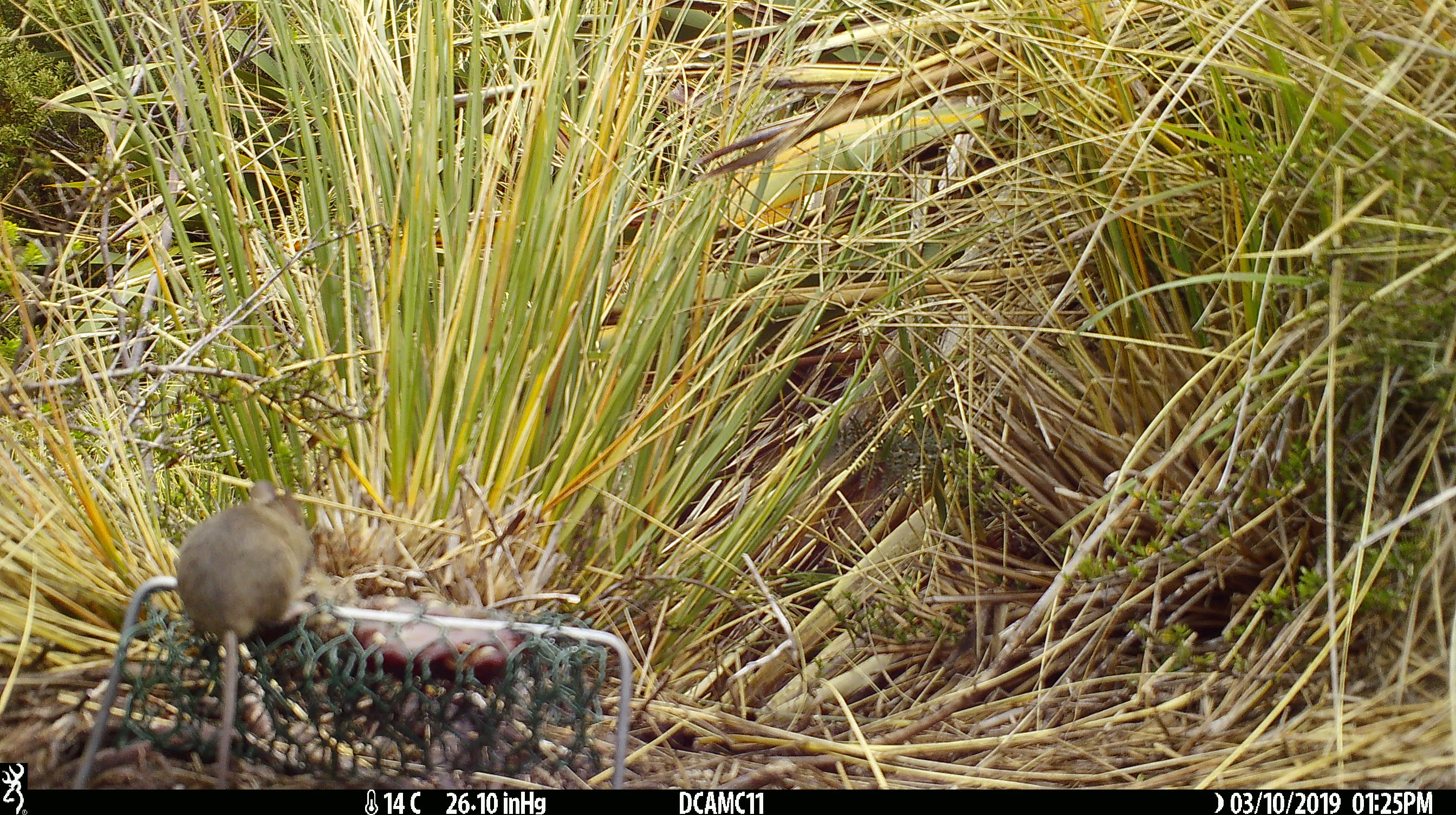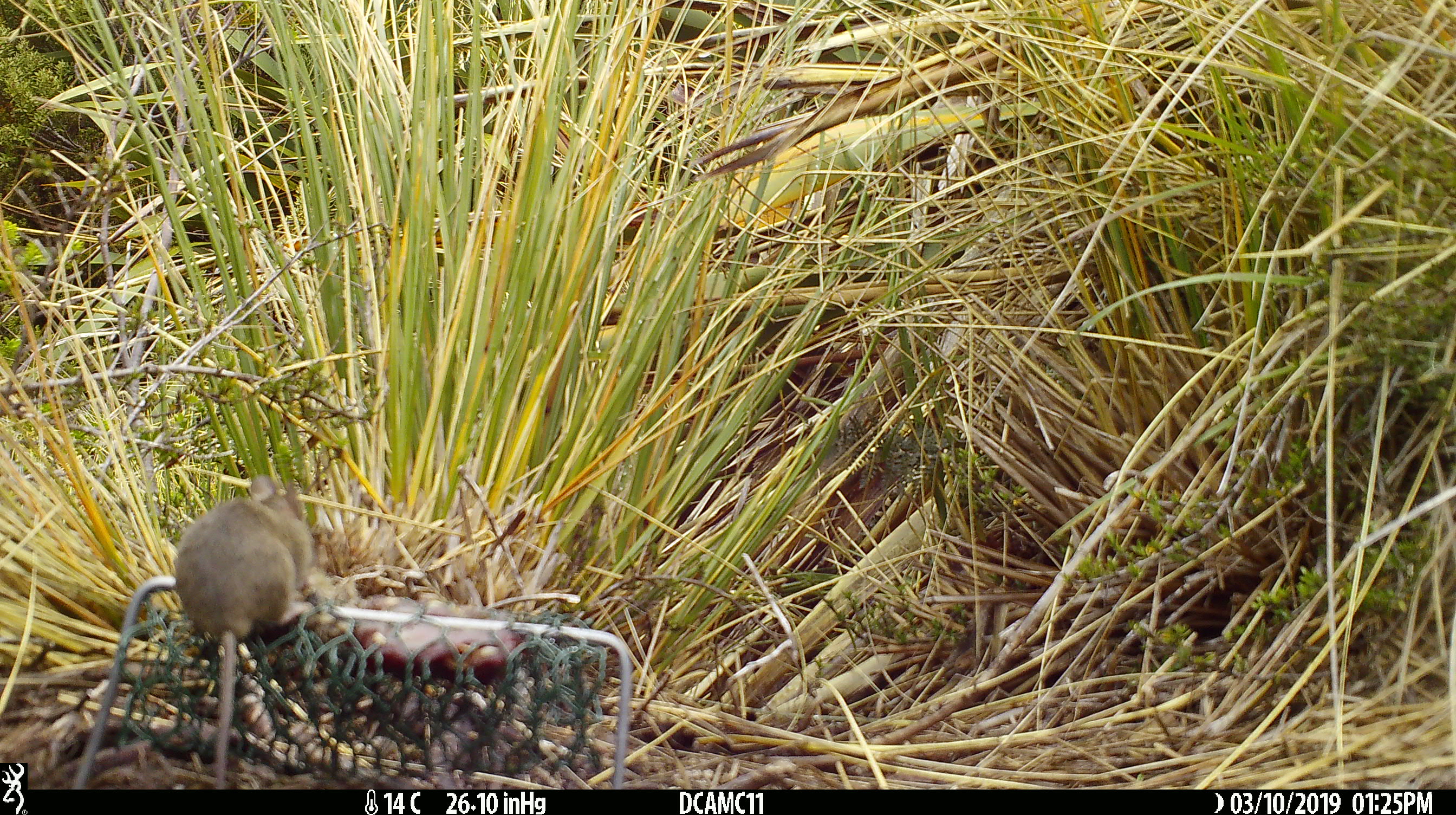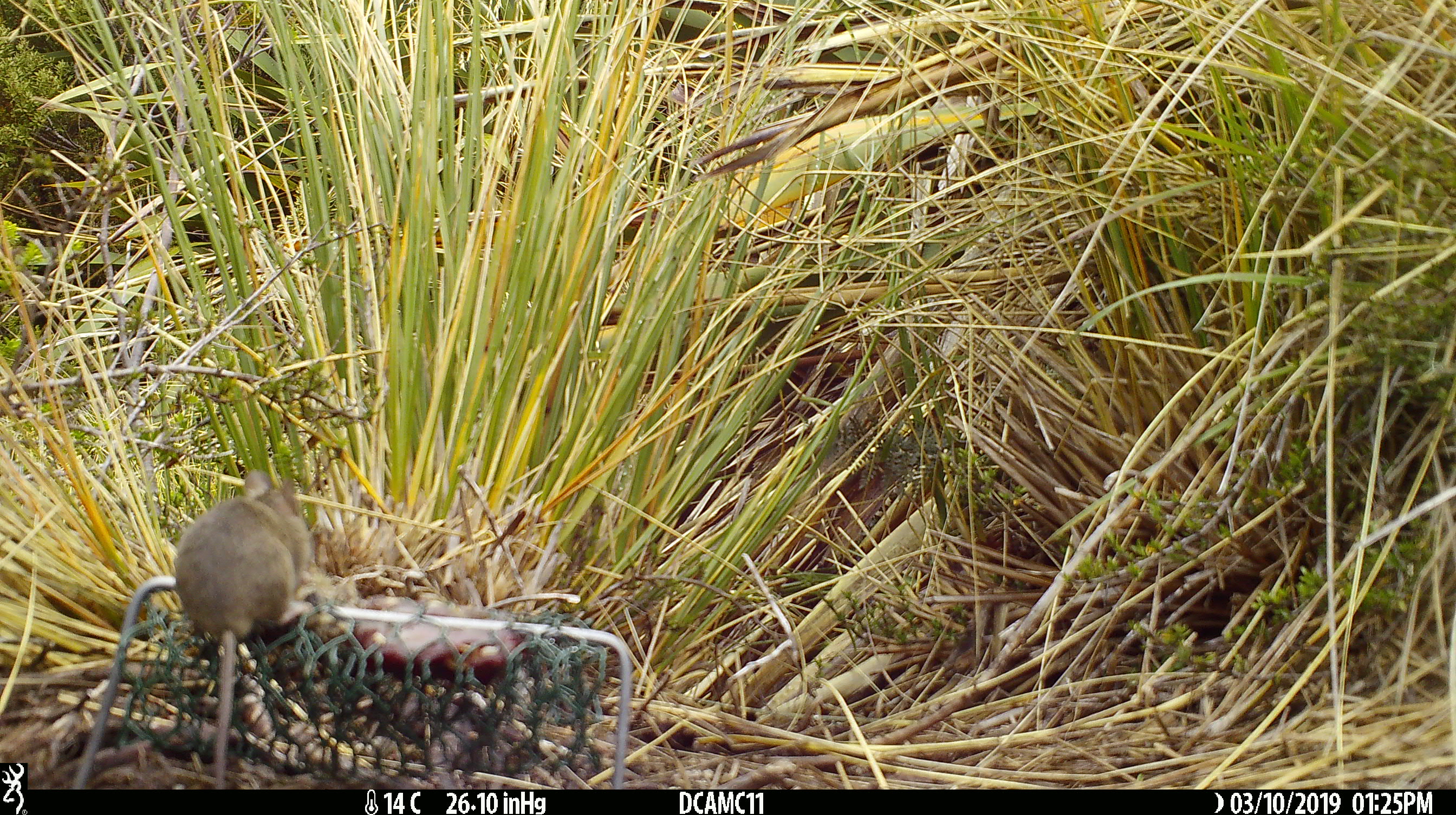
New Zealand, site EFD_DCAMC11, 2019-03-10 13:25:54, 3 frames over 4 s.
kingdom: Animalia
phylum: Chordata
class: Mammalia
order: Rodentia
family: Muridae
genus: Mus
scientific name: Mus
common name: mouse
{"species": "mouse (Mus)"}